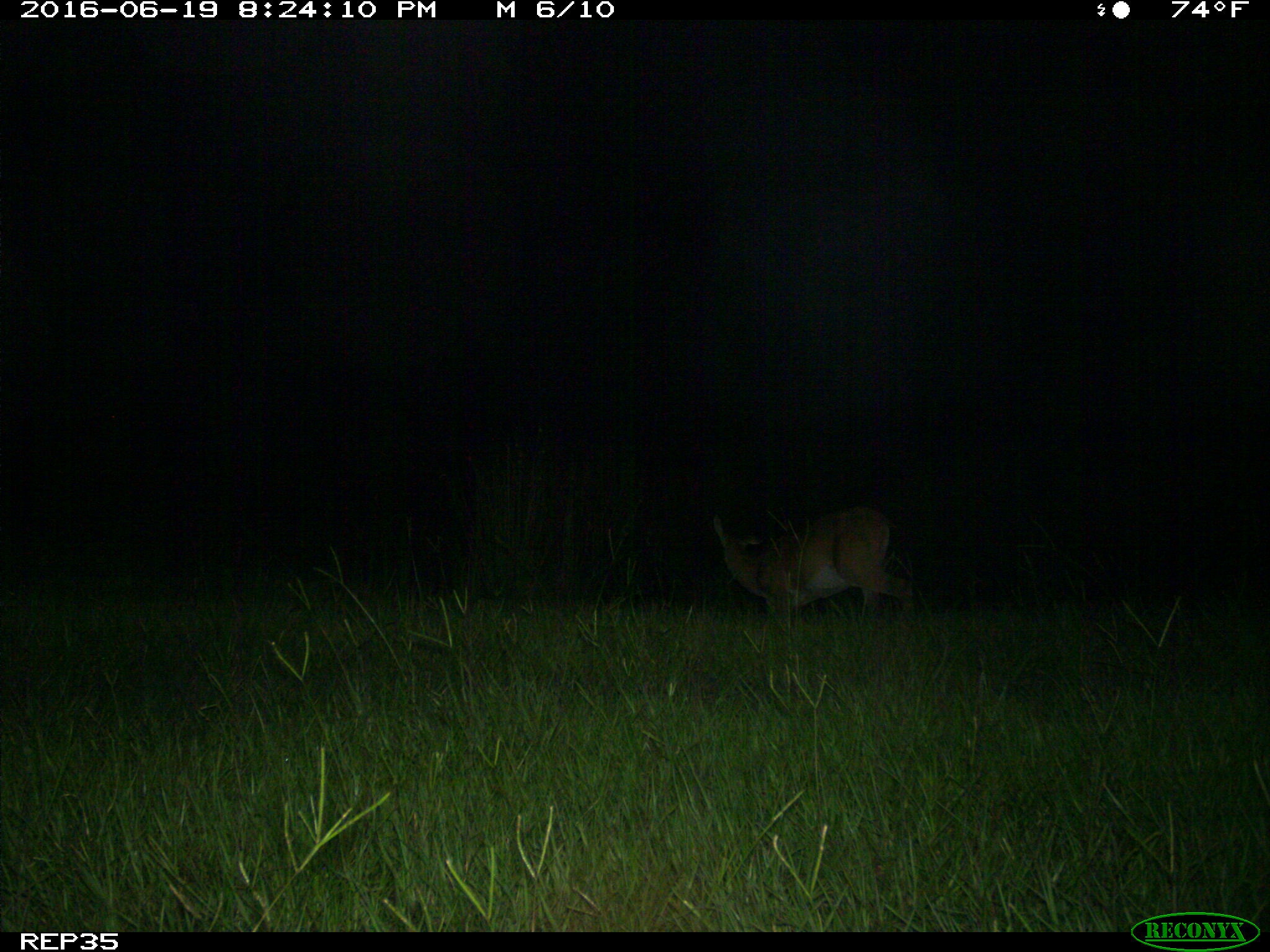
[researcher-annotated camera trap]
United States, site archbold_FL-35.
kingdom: Animalia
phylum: Chordata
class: Mammalia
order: Artiodactyla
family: Cervidae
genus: Odocoileus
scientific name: Odocoileus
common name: deer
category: unidentified deer